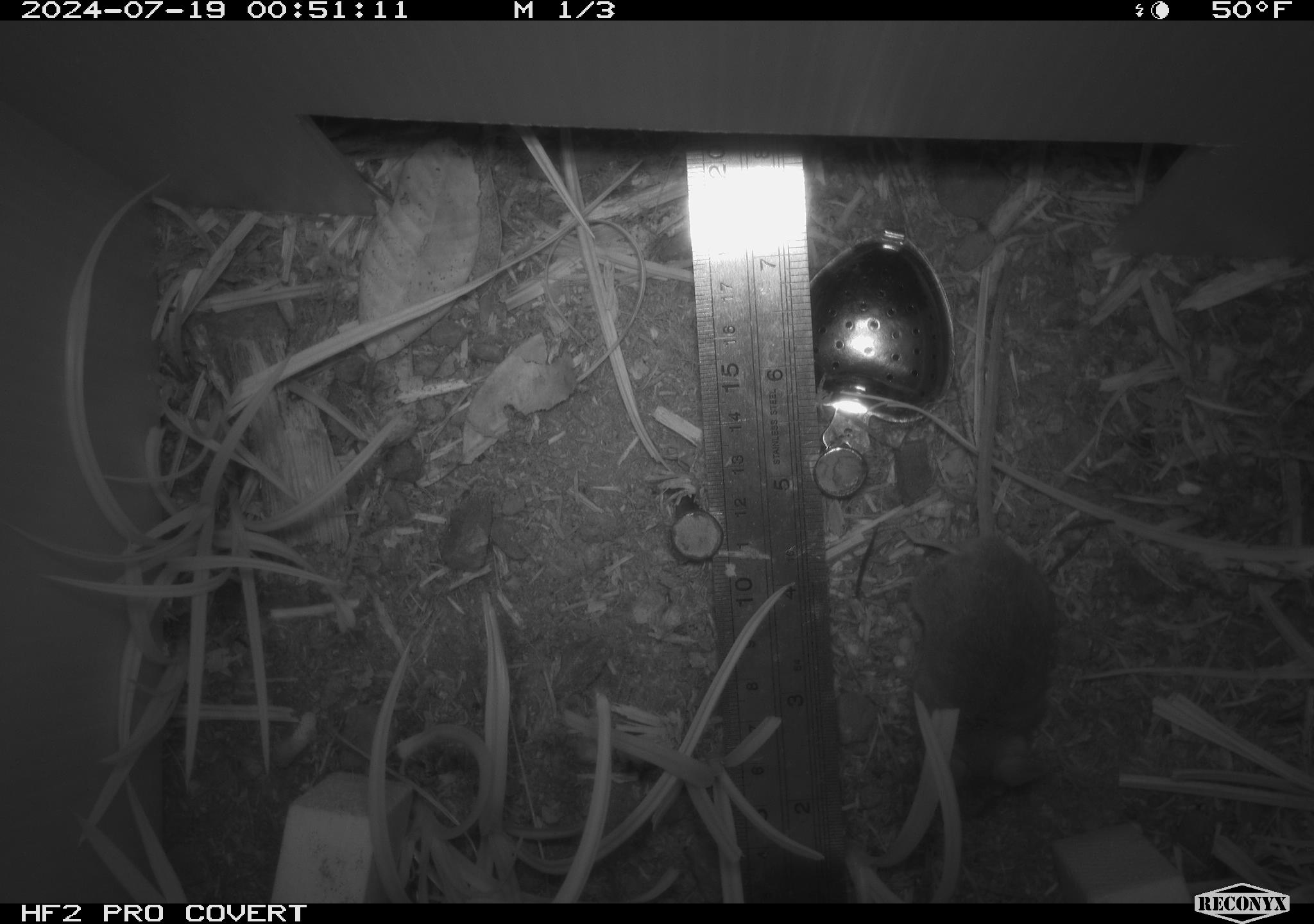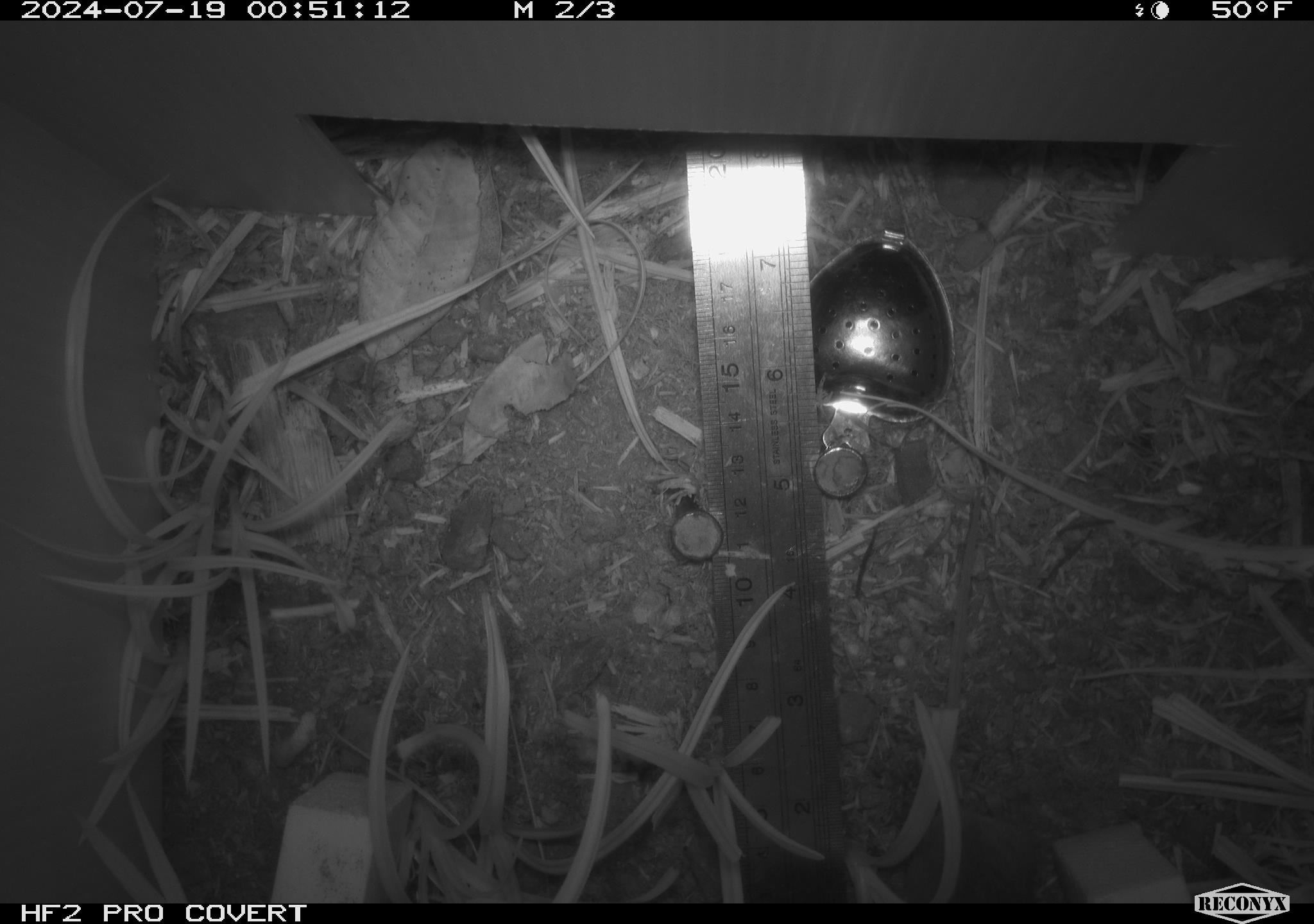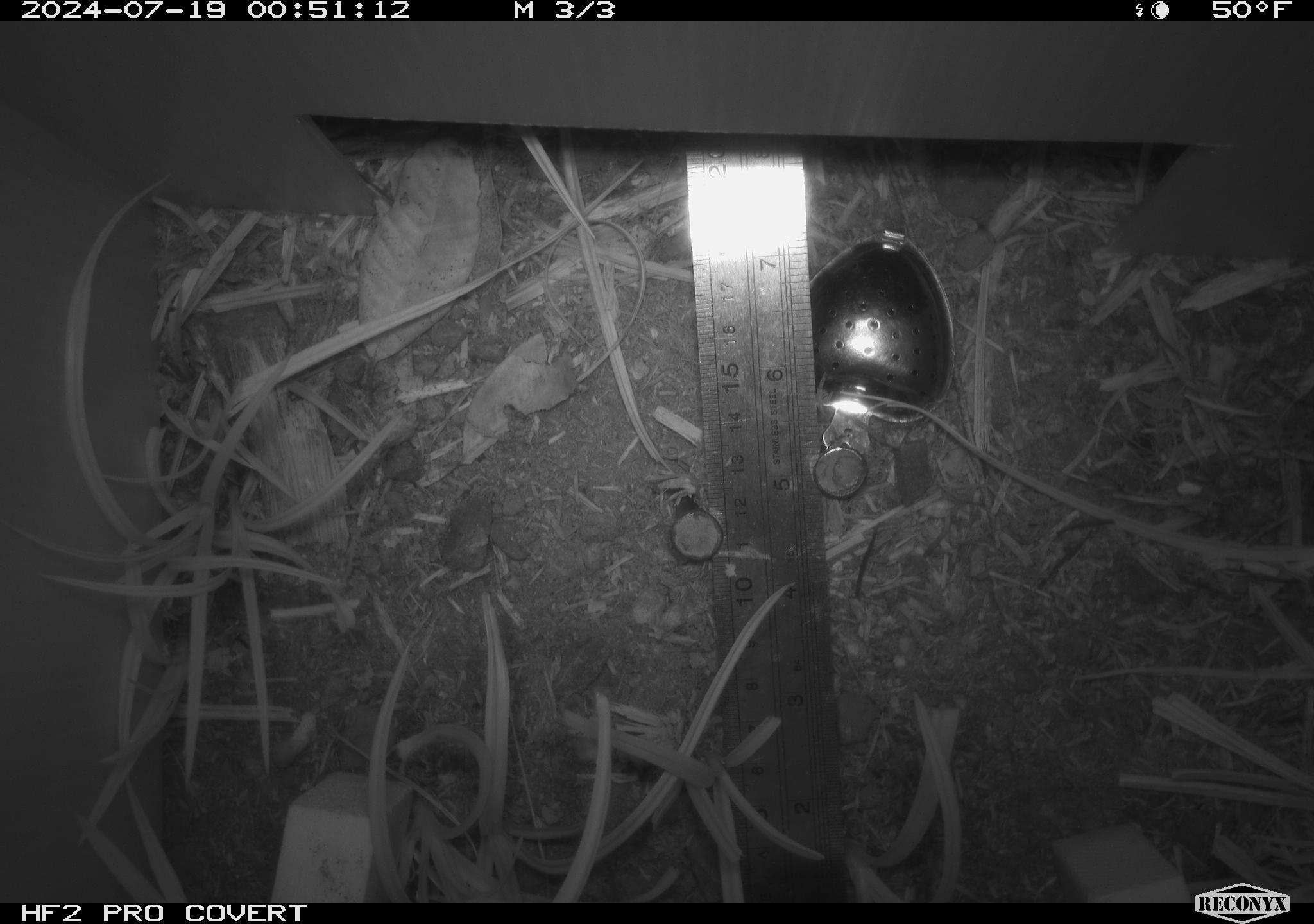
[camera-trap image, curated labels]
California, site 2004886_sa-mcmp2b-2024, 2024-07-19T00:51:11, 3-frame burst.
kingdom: Animalia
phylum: Chordata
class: Mammalia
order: Rodentia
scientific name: Rodentia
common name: mouse species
Mouse species (Rodentia).